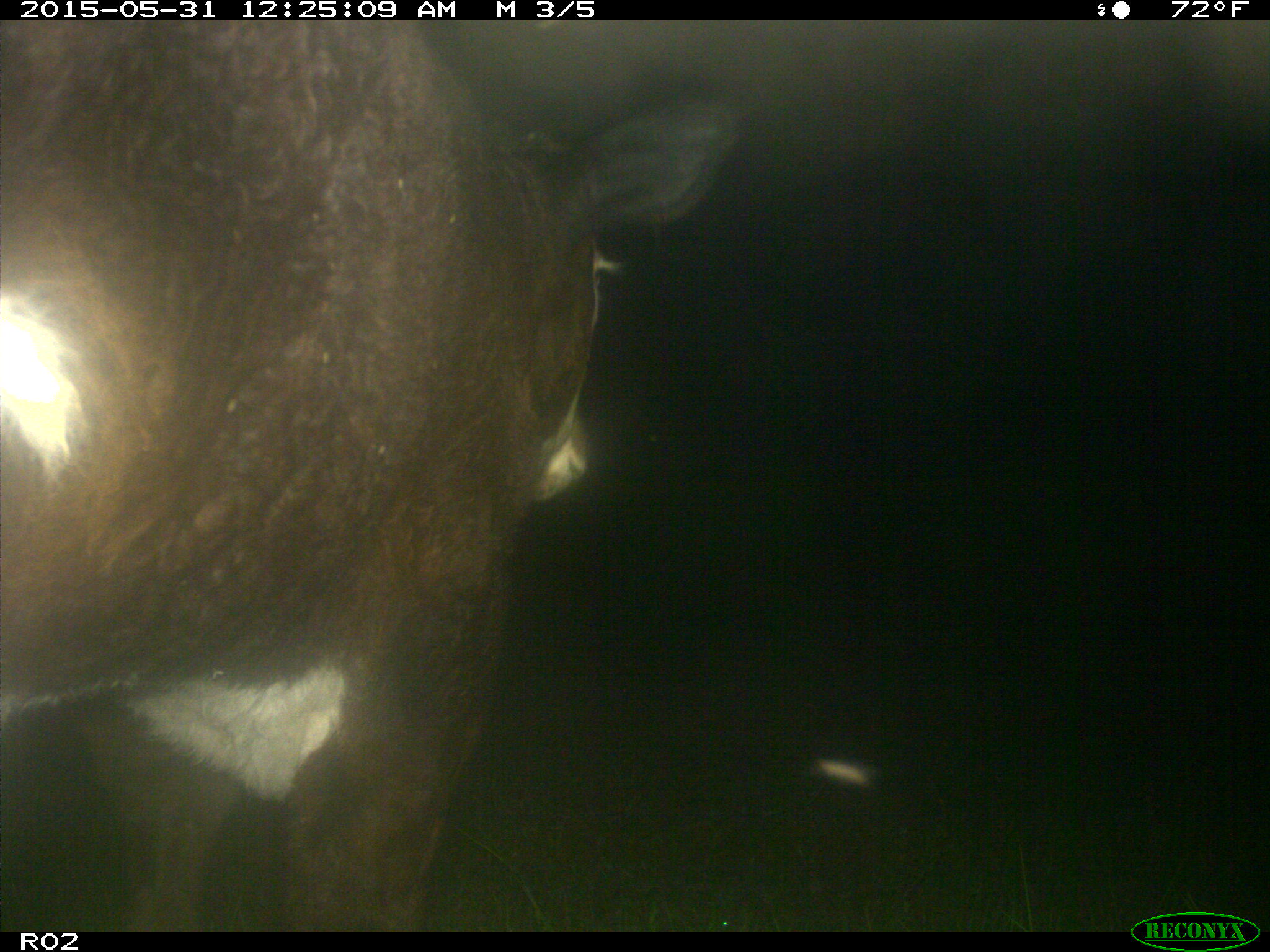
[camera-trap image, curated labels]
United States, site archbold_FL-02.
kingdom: Animalia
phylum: Chordata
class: Mammalia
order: Artiodactyla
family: Bovidae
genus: Bos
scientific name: Bos taurus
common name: domestic cow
Bos taurus (domestic cow).